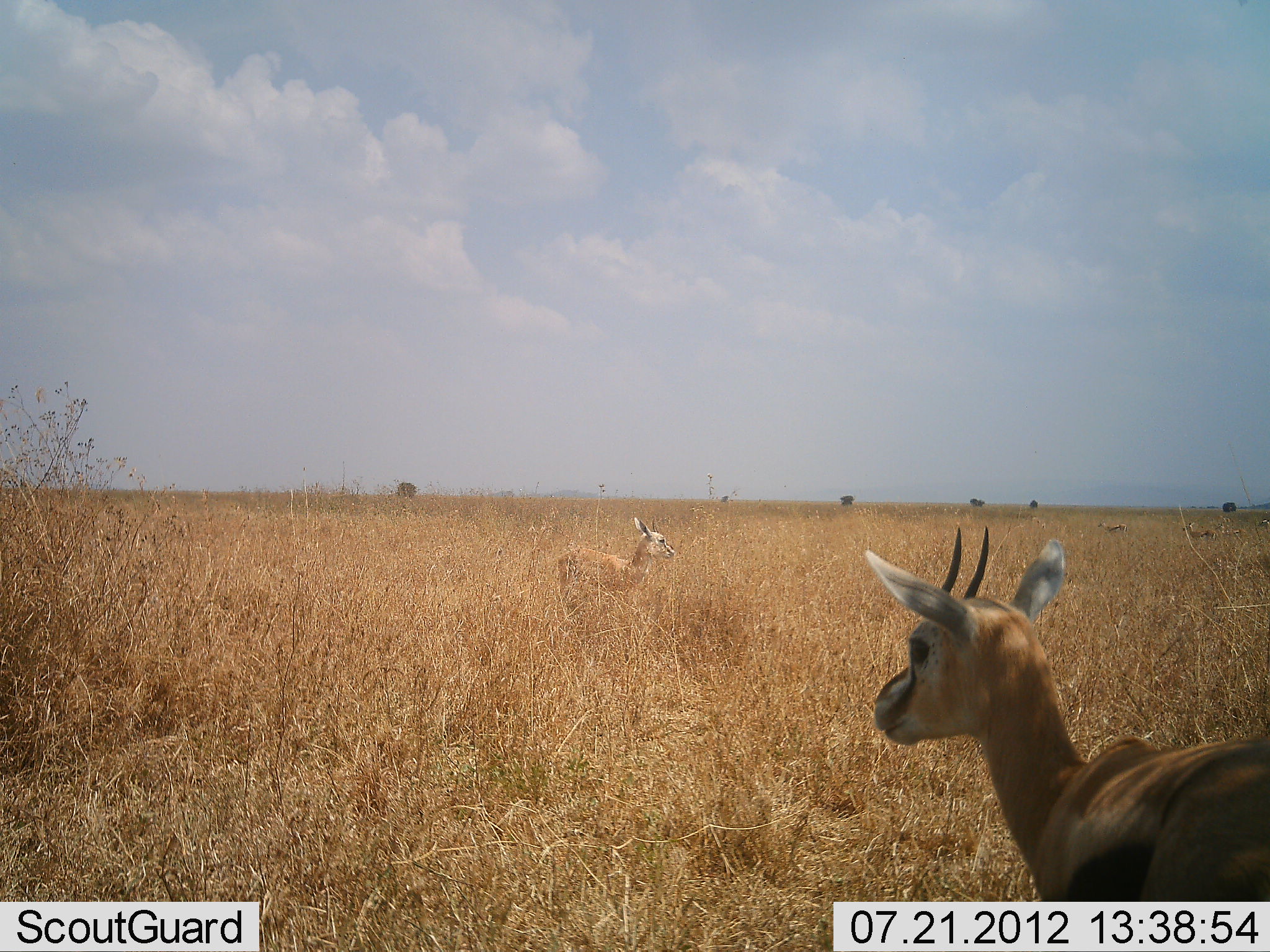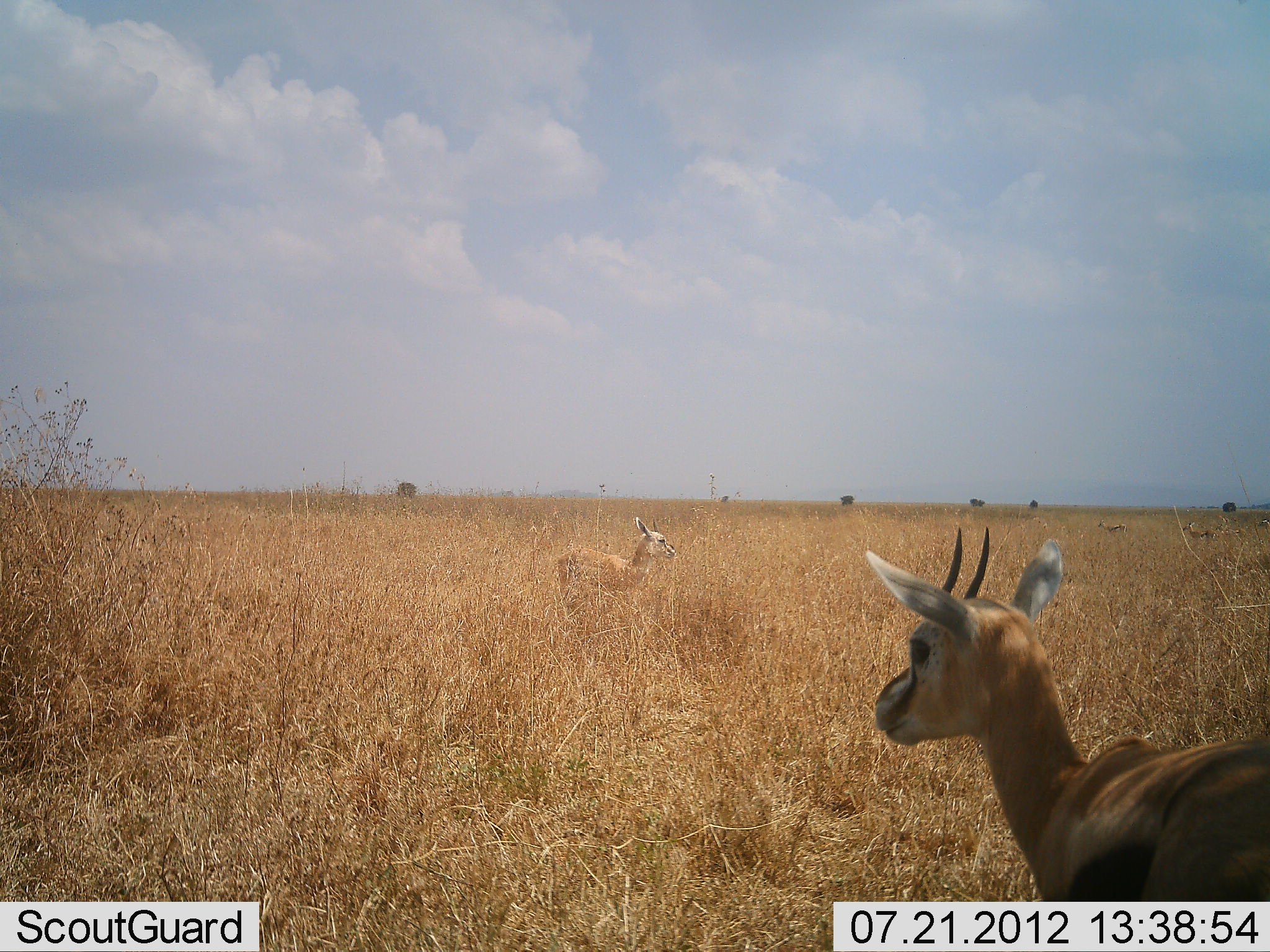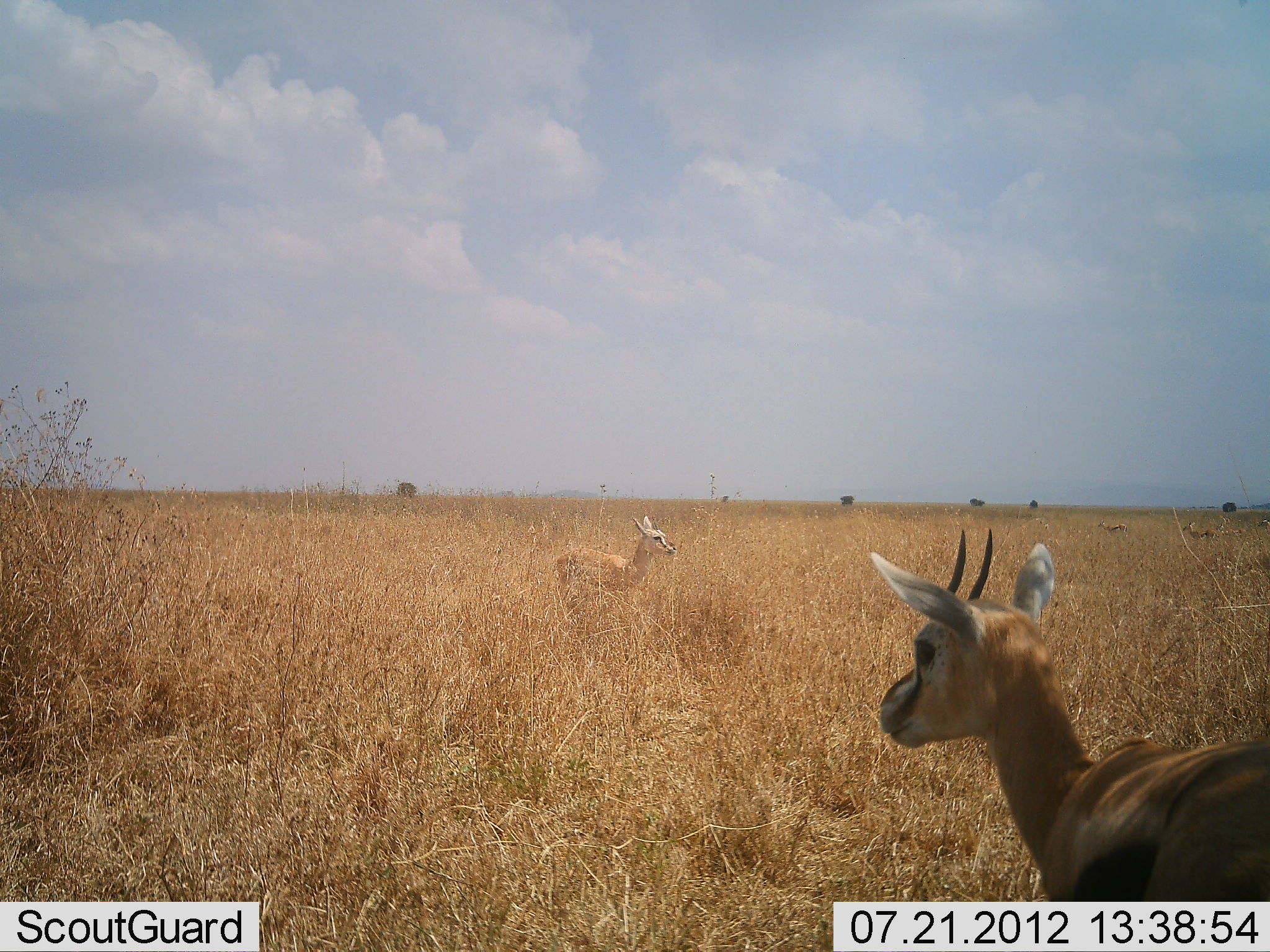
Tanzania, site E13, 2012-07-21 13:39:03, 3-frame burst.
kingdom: Animalia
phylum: Chordata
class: Mammalia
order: Artiodactyla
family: Bovidae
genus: Eudorcas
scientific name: Eudorcas thomsonii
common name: thomson's gazelle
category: gazellethomsons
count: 4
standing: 100%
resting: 0%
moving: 0%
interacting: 0%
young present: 0%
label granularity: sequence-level